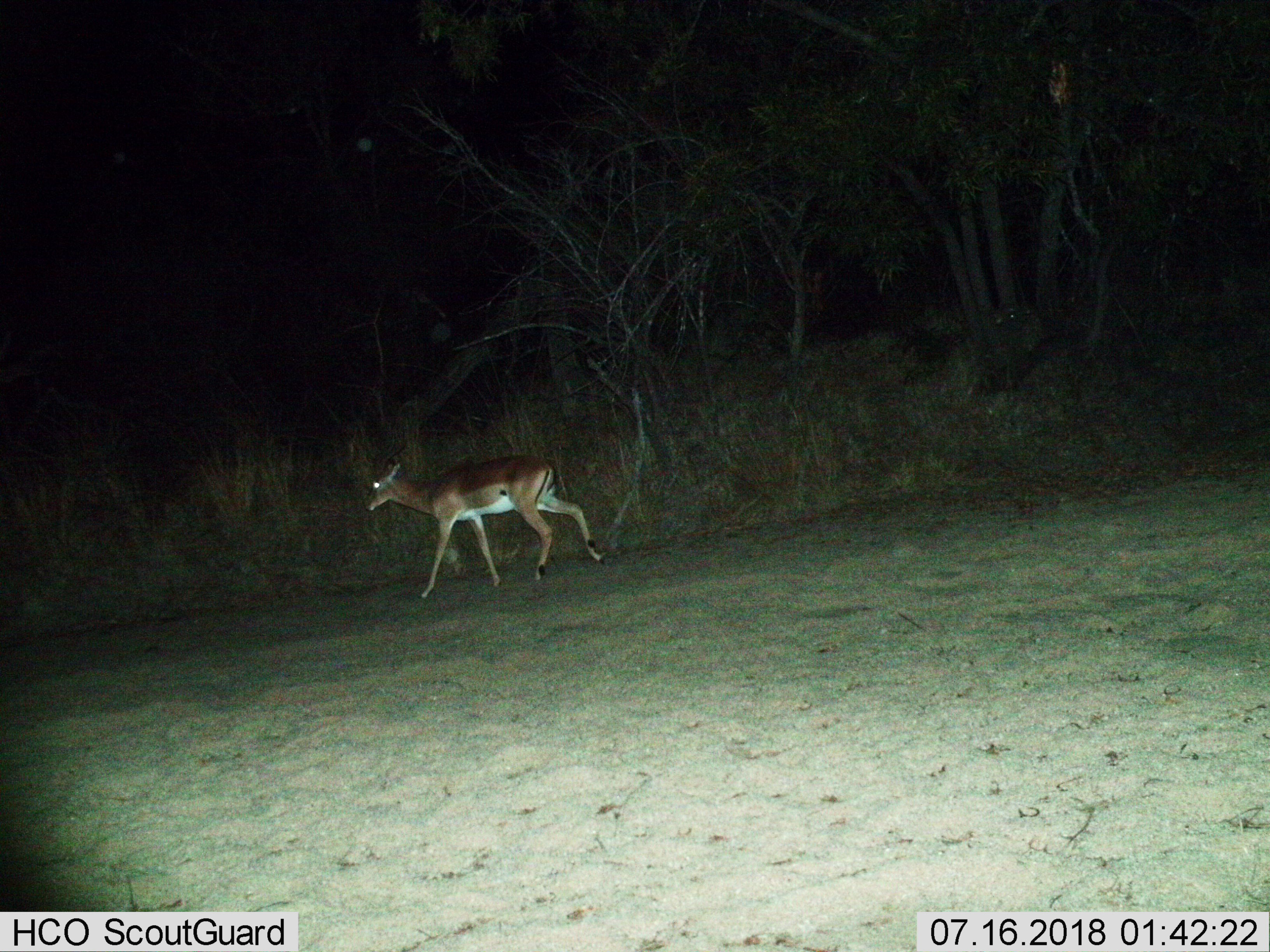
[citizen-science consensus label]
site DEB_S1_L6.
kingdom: Animalia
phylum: Chordata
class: Mammalia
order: Artiodactyla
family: Bovidae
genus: Aepyceros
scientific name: Aepyceros melampus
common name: impala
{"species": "impala (Aepyceros melampus)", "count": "1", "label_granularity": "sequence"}